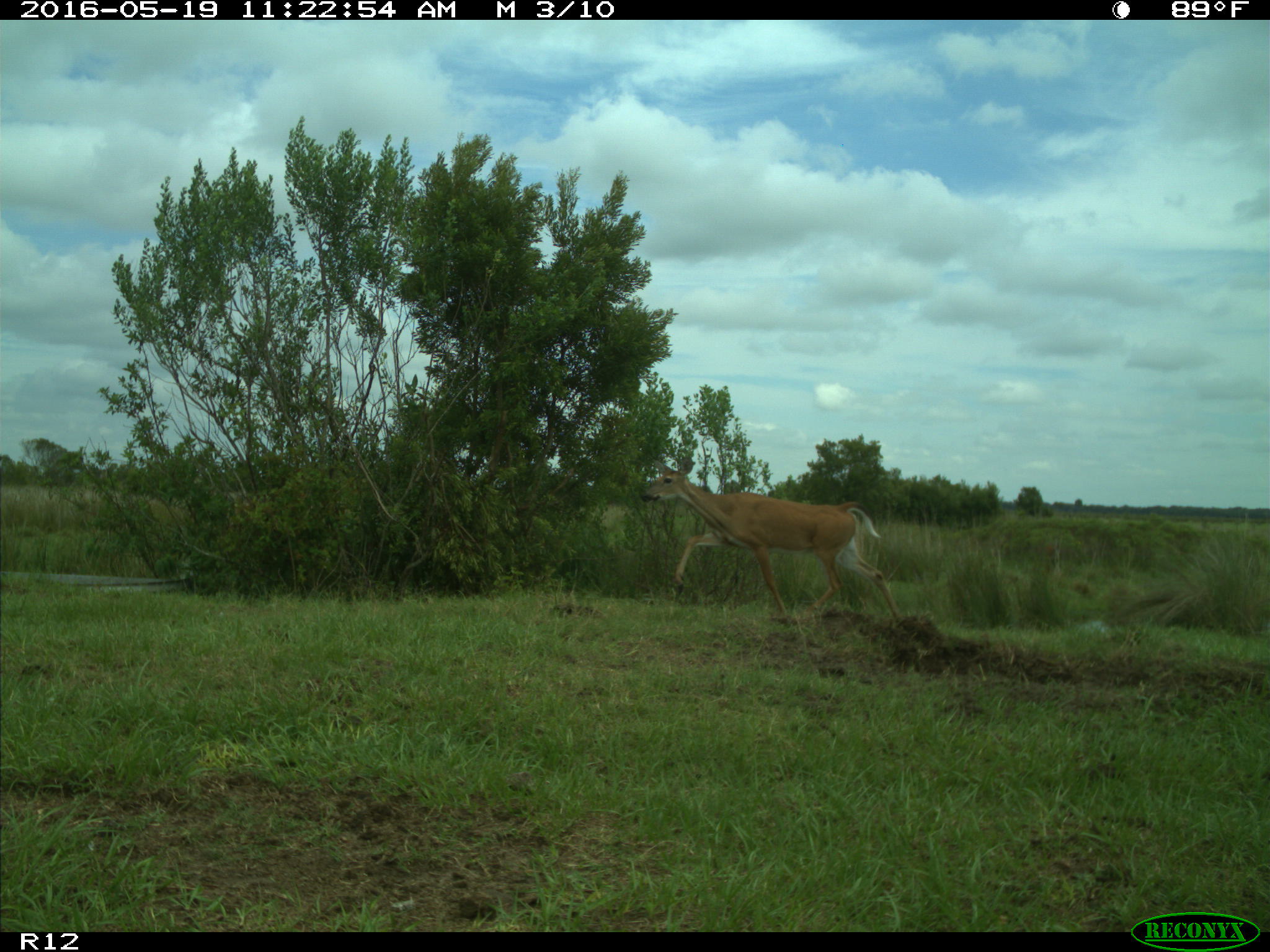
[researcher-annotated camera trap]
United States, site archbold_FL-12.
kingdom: Animalia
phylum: Chordata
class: Mammalia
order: Artiodactyla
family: Cervidae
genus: Odocoileus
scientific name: Odocoileus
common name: deer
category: unidentified deer